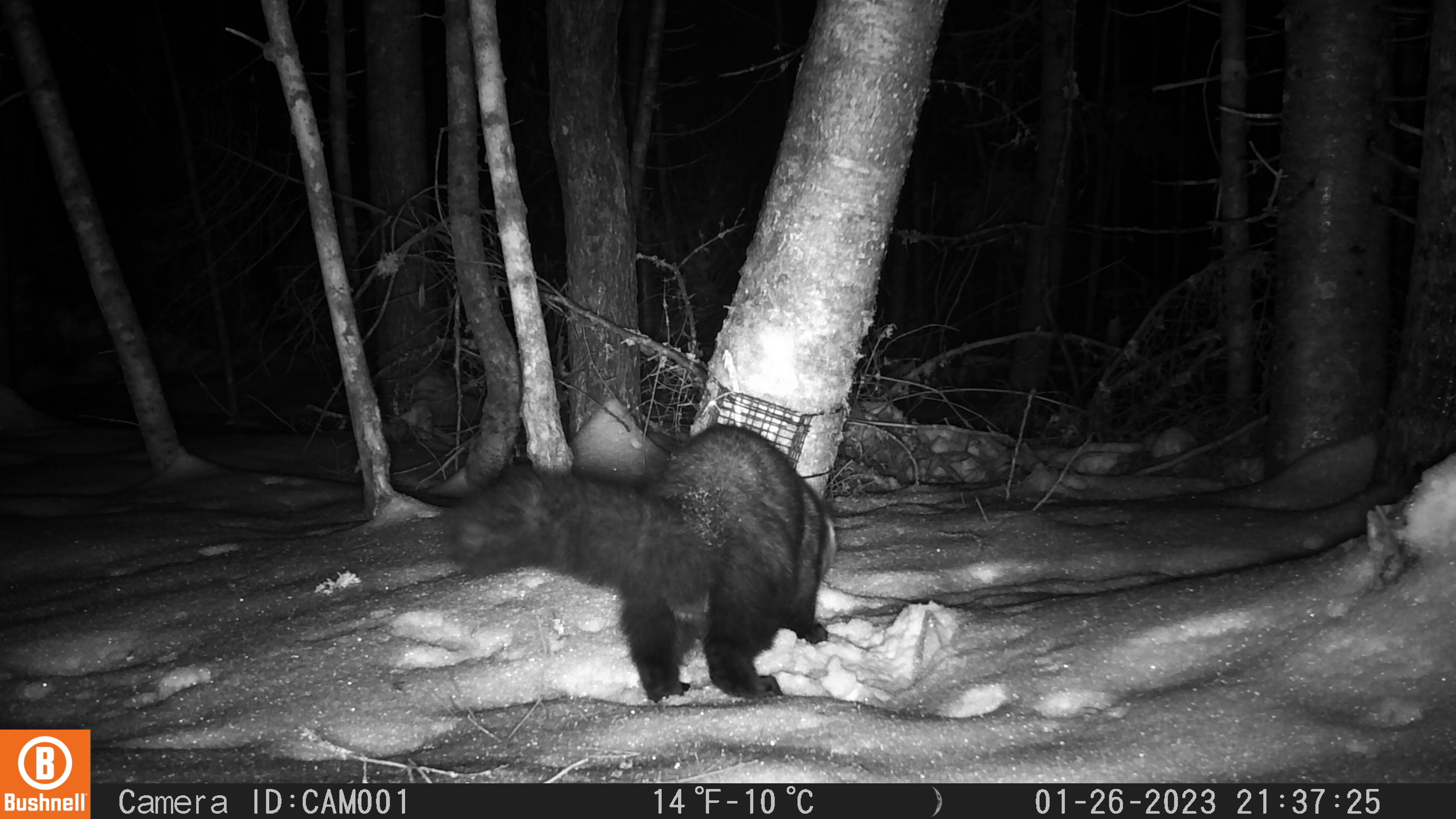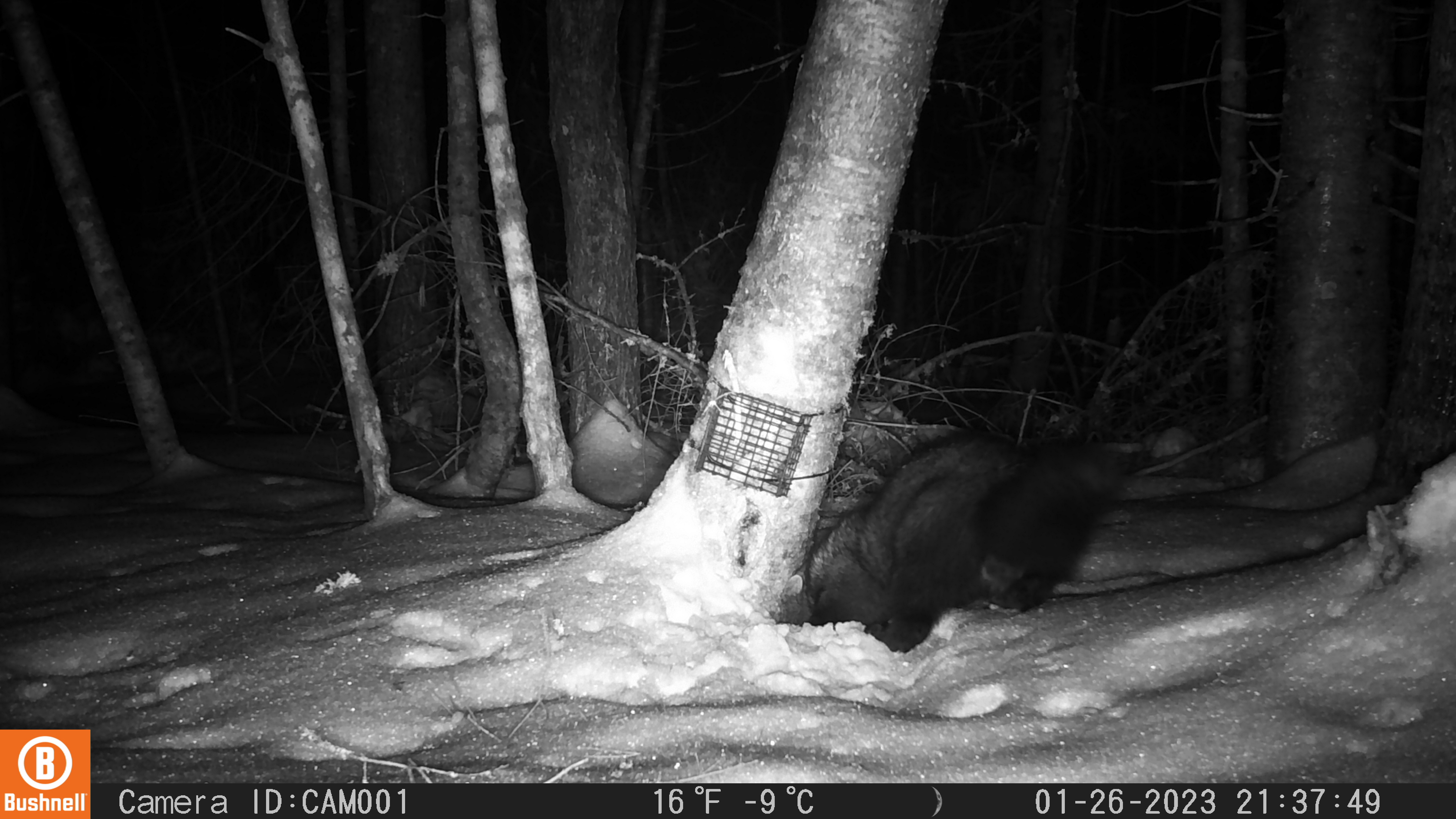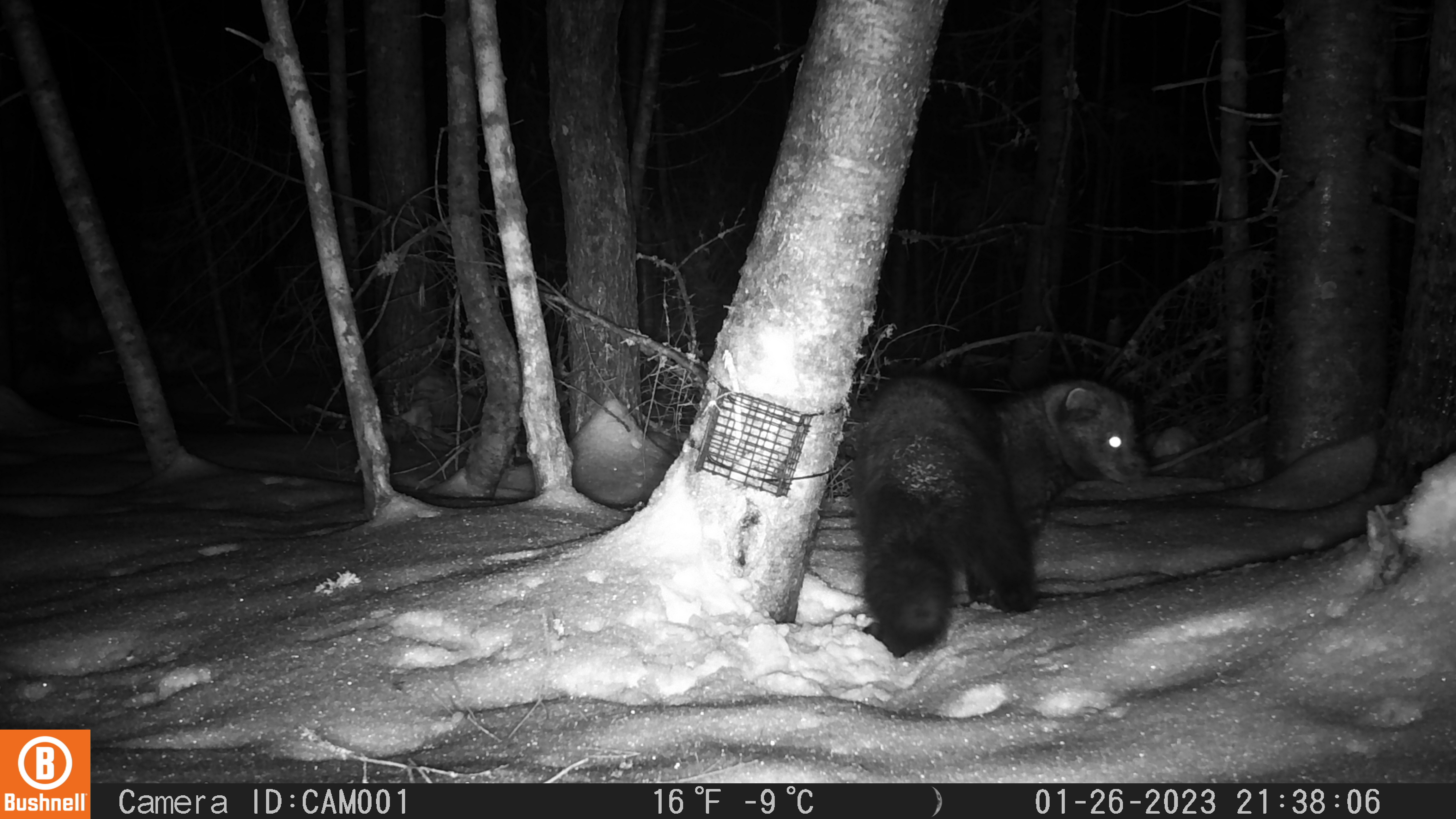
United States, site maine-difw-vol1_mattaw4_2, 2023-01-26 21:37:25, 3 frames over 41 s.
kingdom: Animalia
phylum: Chordata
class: Mammalia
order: Carnivora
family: Mustelidae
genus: Pekania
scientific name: Pekania pennanti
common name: fisher